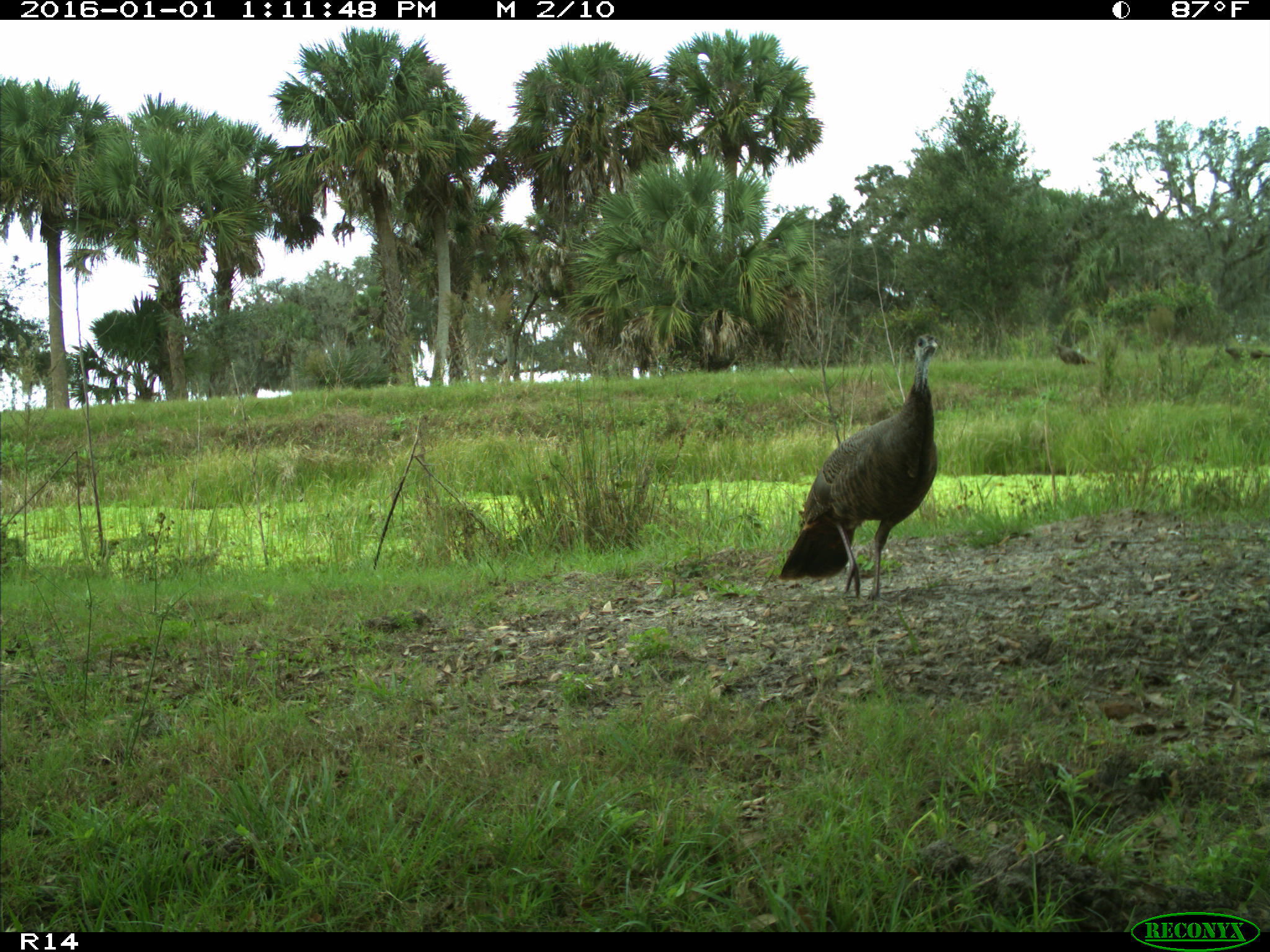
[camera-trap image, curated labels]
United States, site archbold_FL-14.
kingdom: Animalia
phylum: Chordata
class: Aves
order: Galliformes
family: Phasianidae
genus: Meleagris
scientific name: Meleagris gallopavo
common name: wild turkey